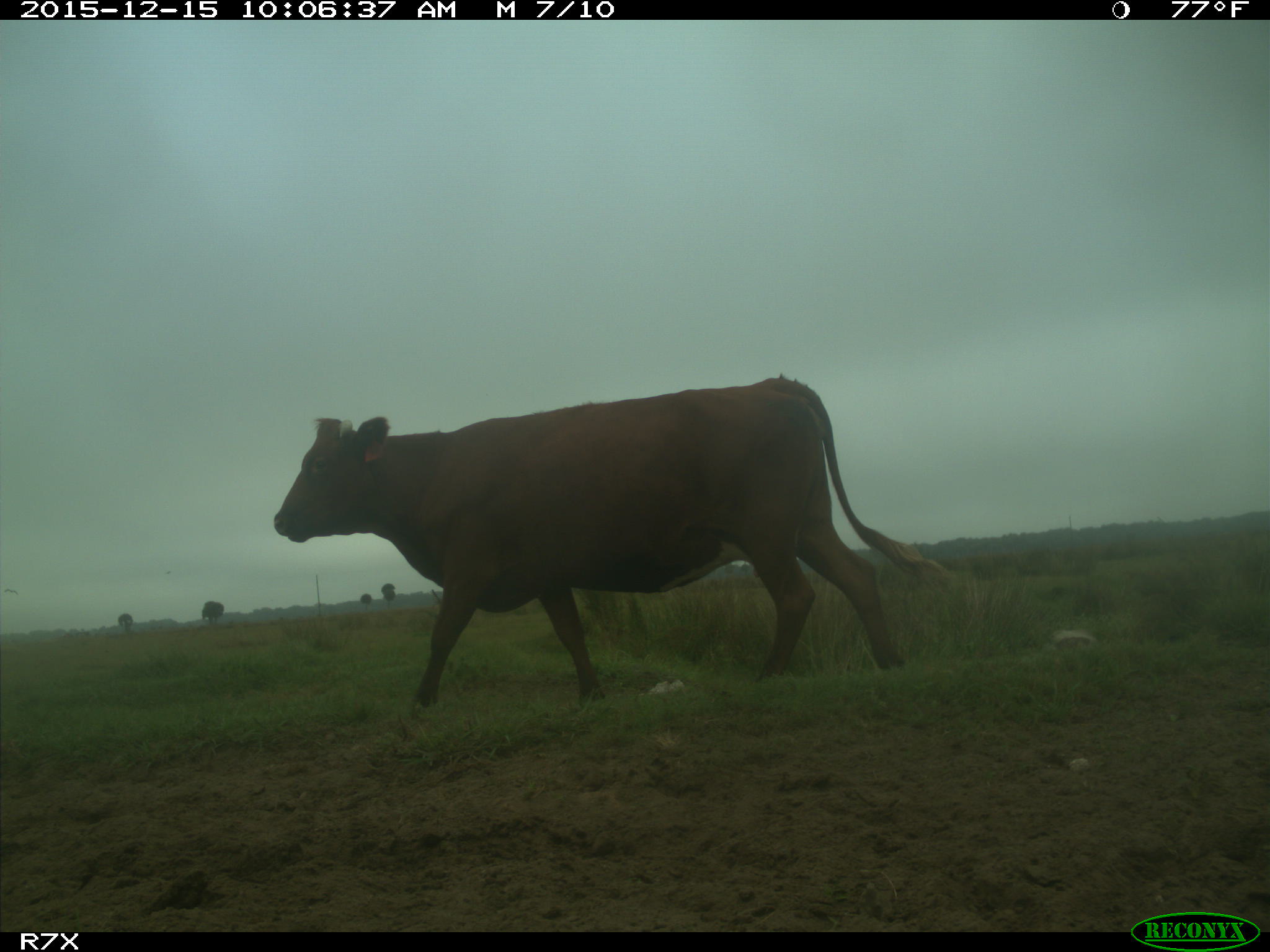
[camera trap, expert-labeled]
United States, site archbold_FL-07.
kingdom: Animalia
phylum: Chordata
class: Mammalia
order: Artiodactyla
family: Bovidae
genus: Bos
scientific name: Bos taurus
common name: domestic cow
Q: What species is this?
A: Bos taurus (domestic cow).